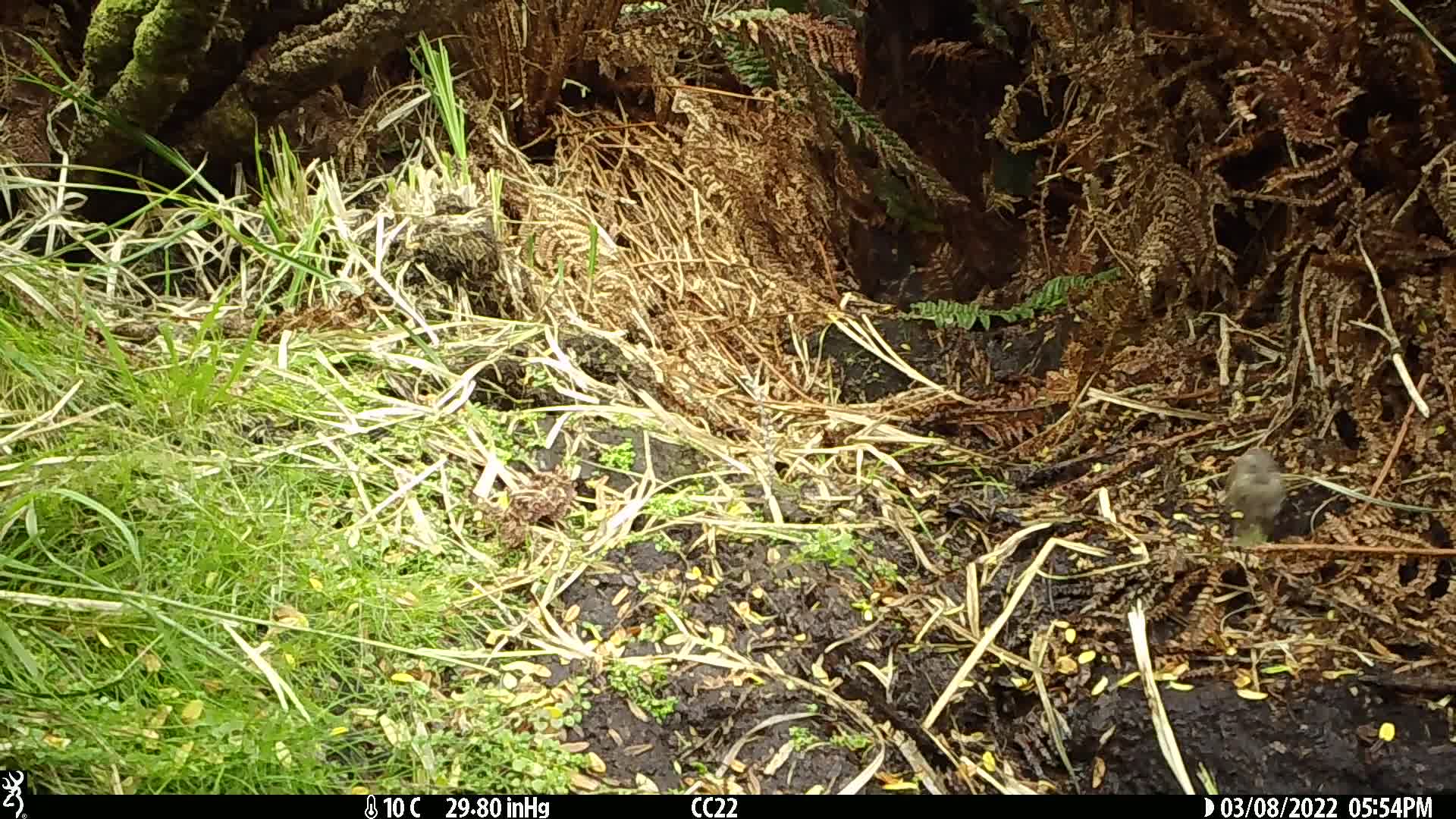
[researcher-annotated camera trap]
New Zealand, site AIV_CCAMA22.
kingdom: Animalia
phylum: Chordata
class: Aves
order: Passeriformes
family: Prunellidae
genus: Prunella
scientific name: Prunella modularis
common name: dunnock